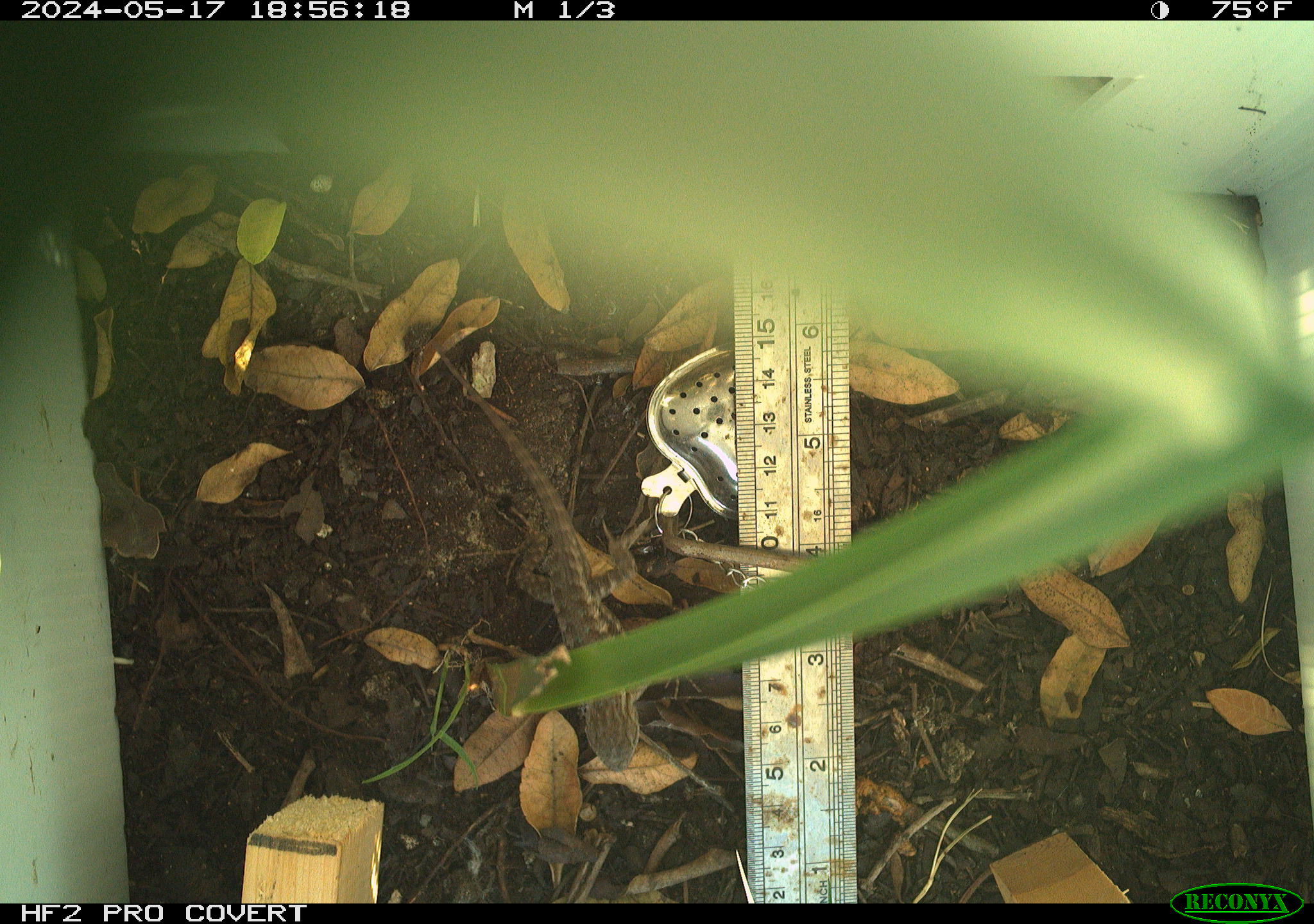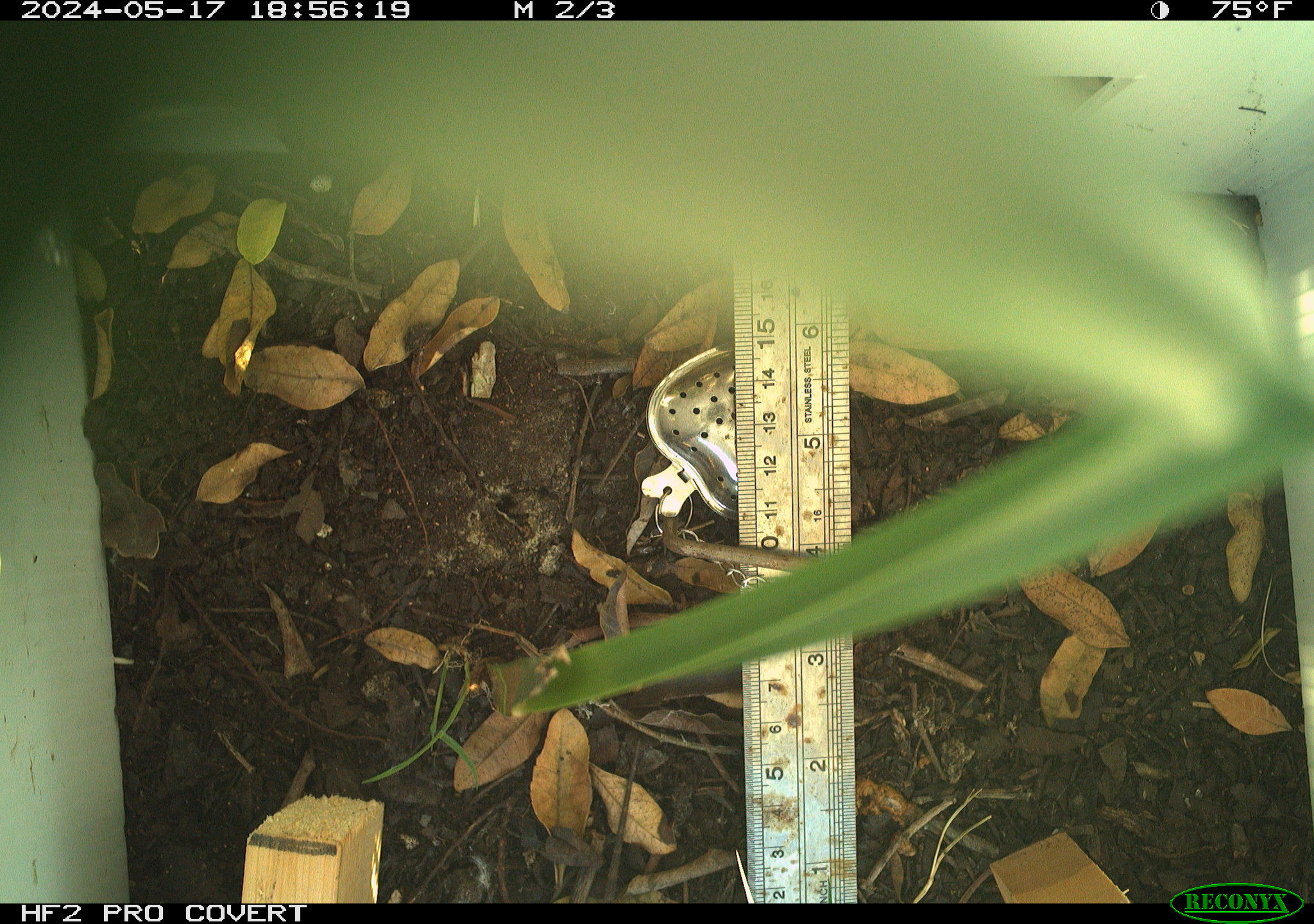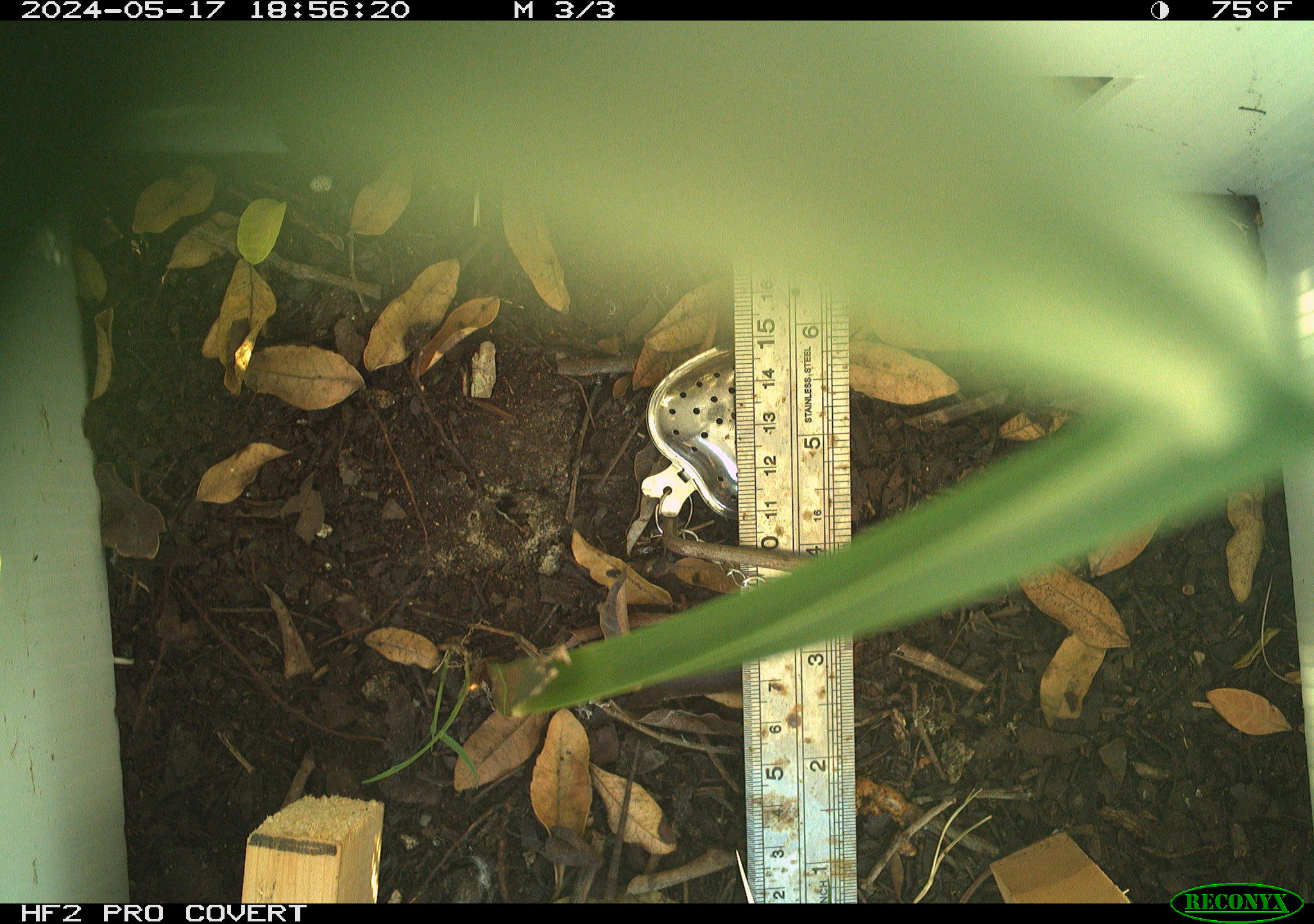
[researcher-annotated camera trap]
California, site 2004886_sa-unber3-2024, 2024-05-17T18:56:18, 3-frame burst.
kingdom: Animalia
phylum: Chordata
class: Reptilia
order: Squamata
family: Phrynosomatidae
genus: Sceloporus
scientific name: Sceloporus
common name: spiny lizards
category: sceloporus species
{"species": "sceloporus species (spiny lizards) (Sceloporus)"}